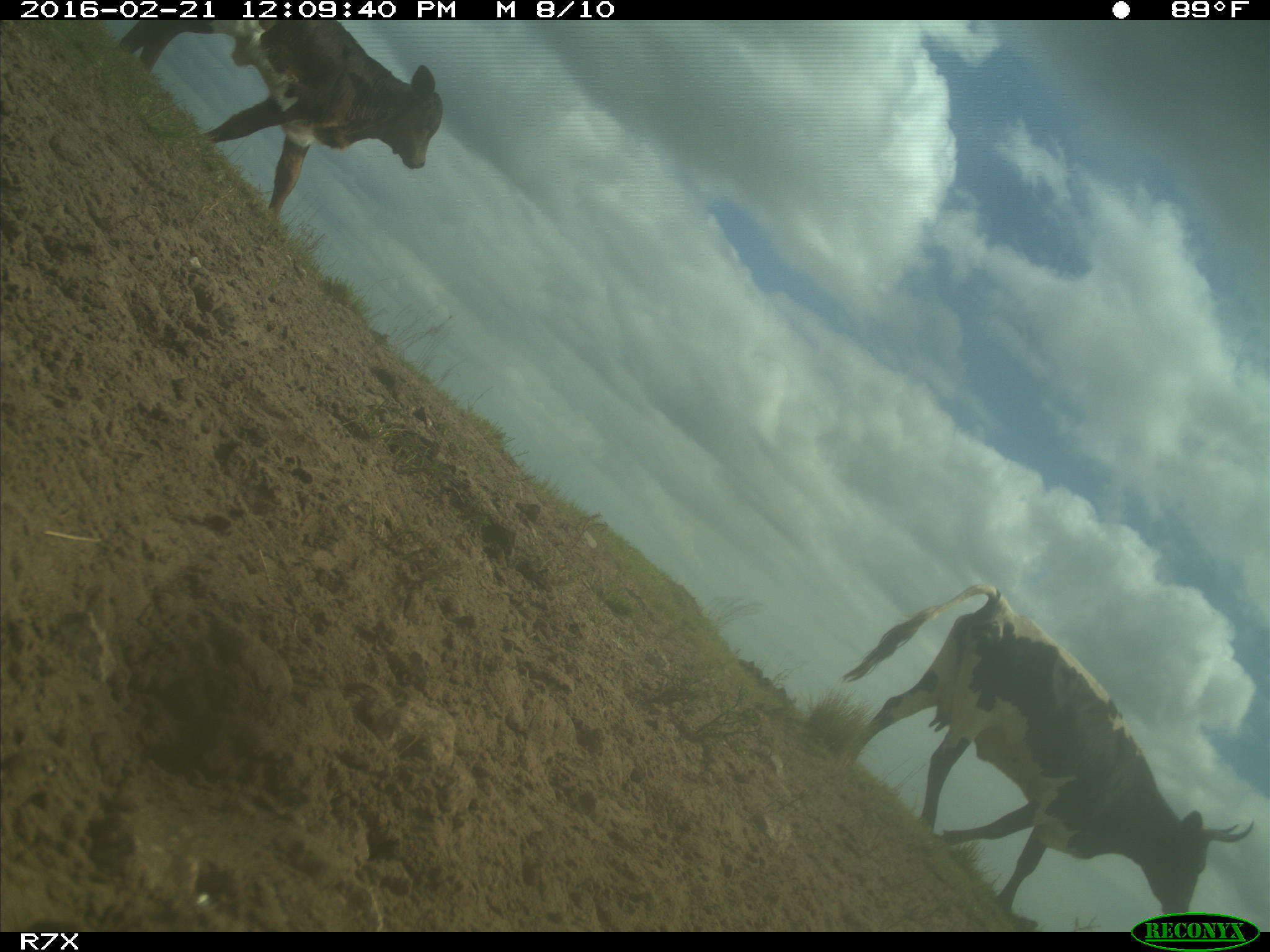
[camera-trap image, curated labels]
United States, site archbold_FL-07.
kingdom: Animalia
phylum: Chordata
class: Mammalia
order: Artiodactyla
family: Bovidae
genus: Bos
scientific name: Bos taurus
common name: domestic cow